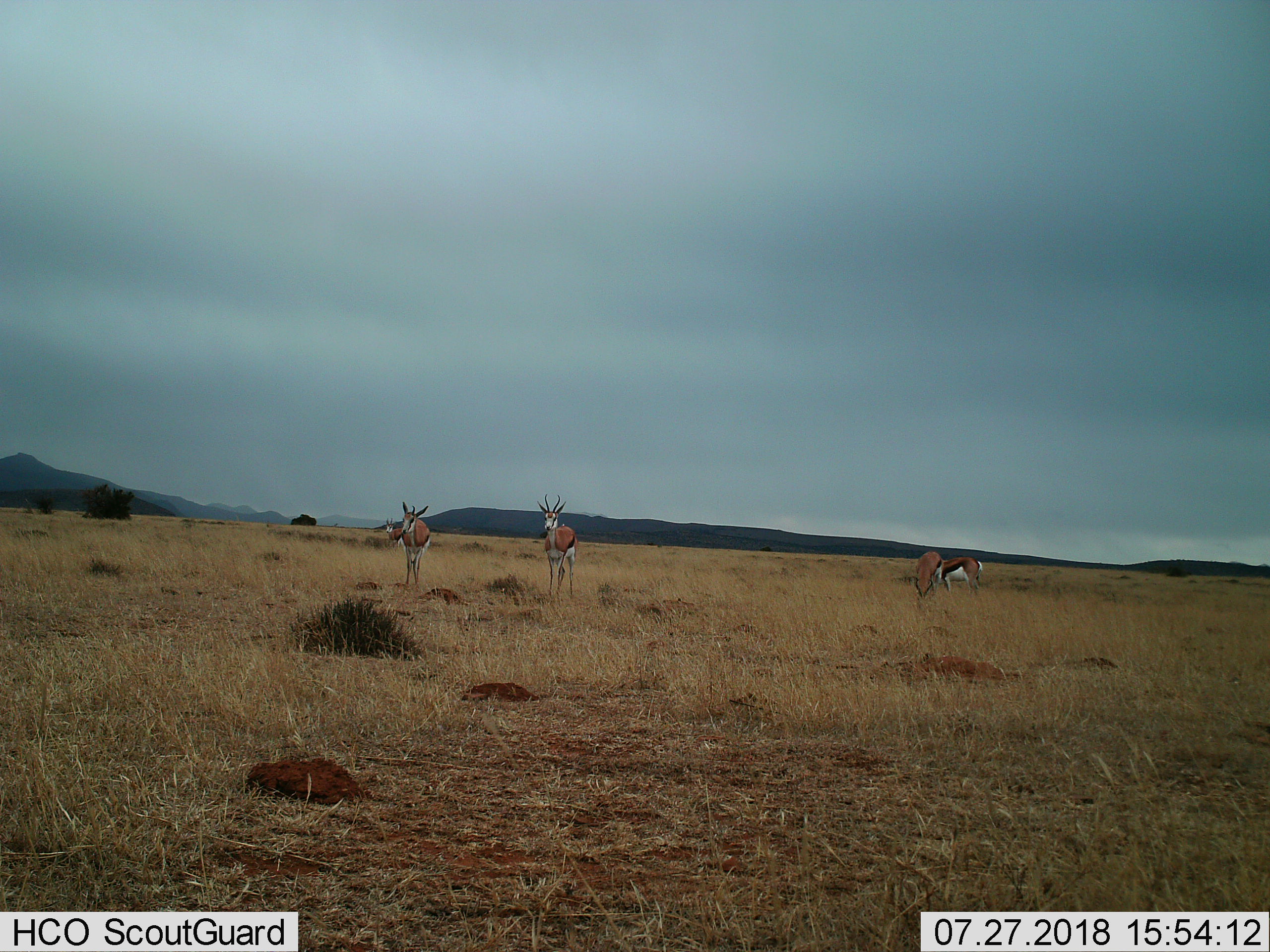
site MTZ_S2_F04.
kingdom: Animalia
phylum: Chordata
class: Mammalia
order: Artiodactyla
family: Bovidae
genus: Antidorcas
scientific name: Antidorcas marsupialis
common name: springbok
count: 5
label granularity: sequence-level